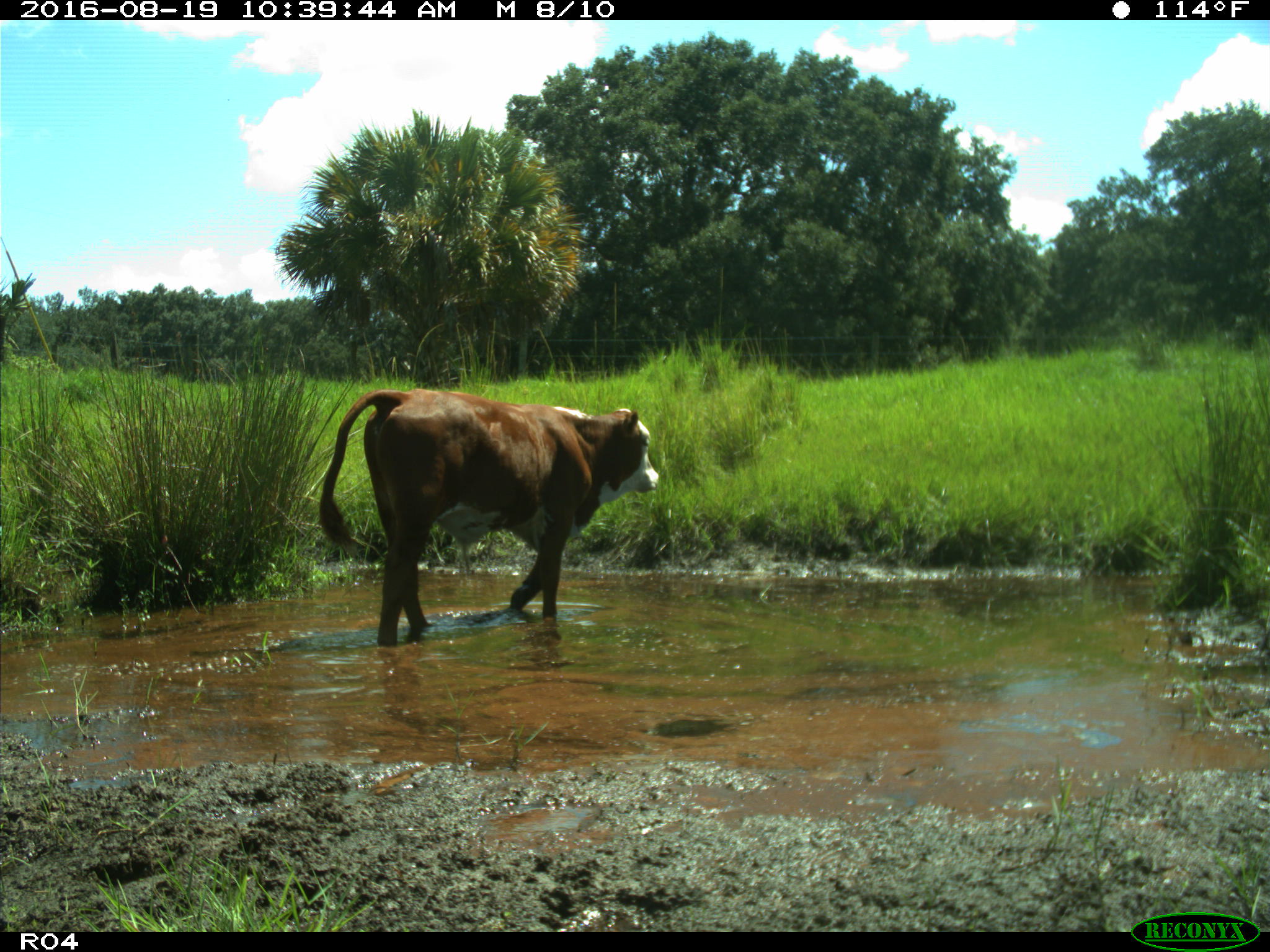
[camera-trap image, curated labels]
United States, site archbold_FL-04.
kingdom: Animalia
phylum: Chordata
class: Mammalia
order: Artiodactyla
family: Bovidae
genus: Bos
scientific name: Bos taurus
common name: domestic cow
Bos taurus (domestic cow).